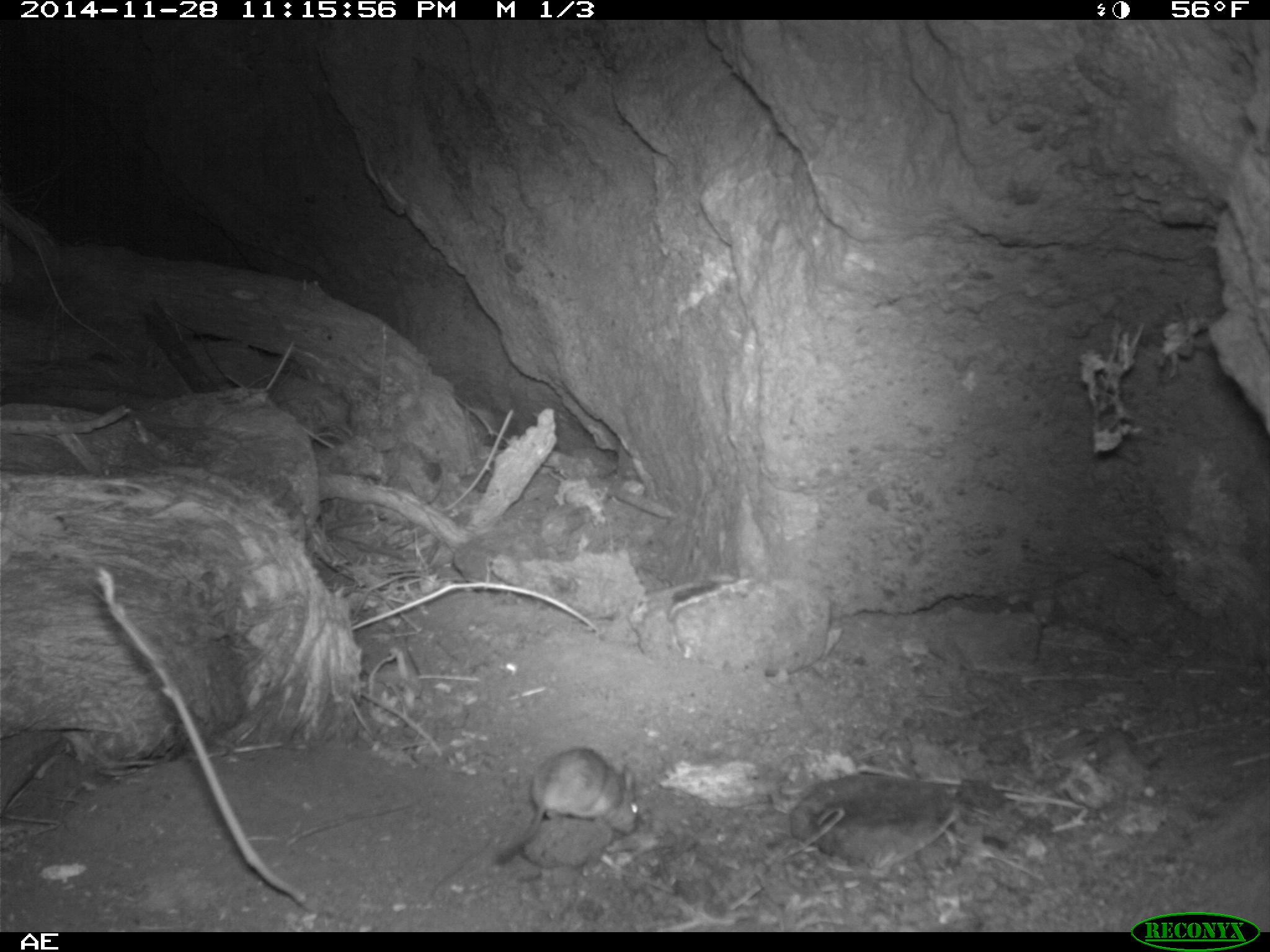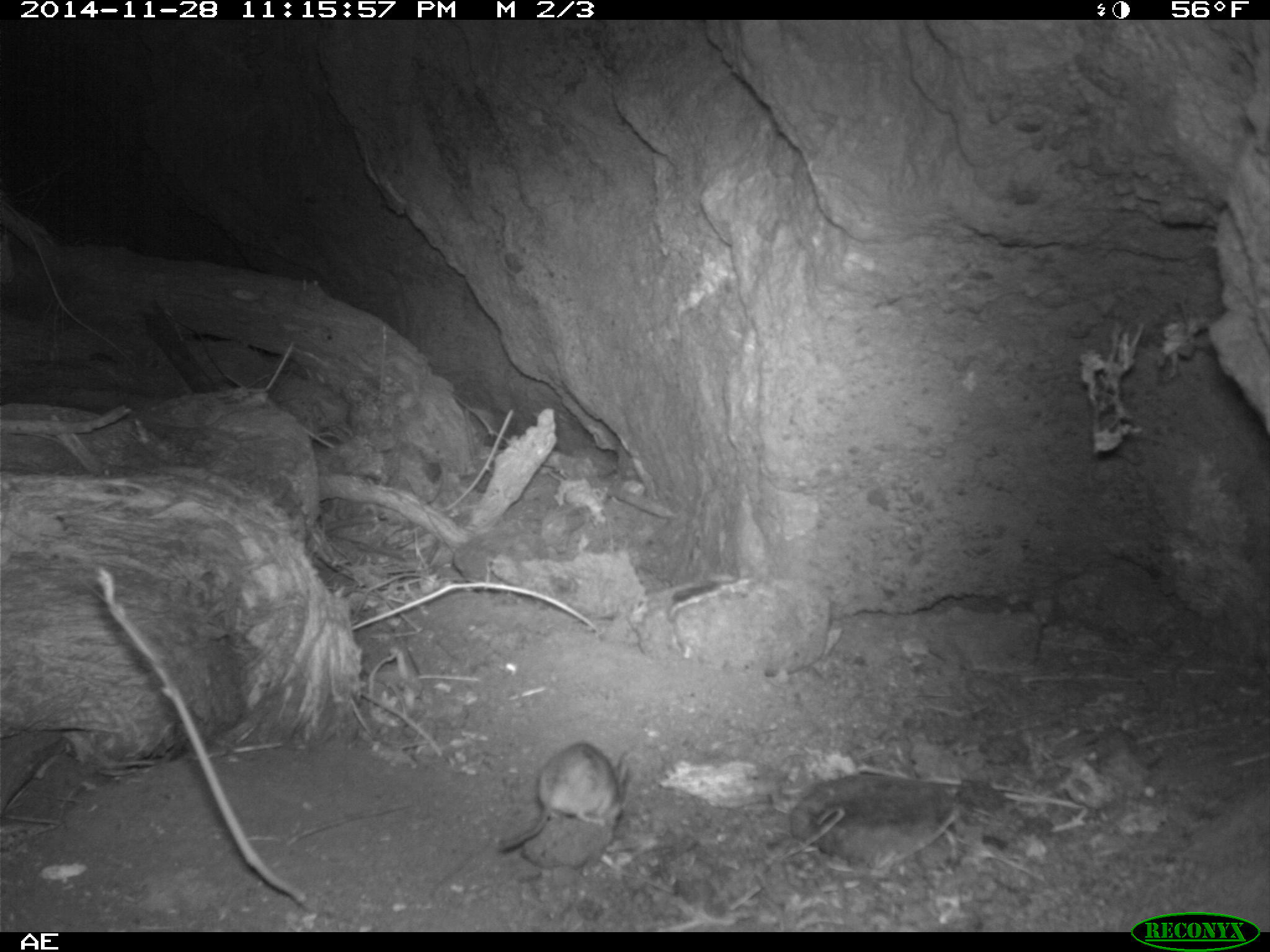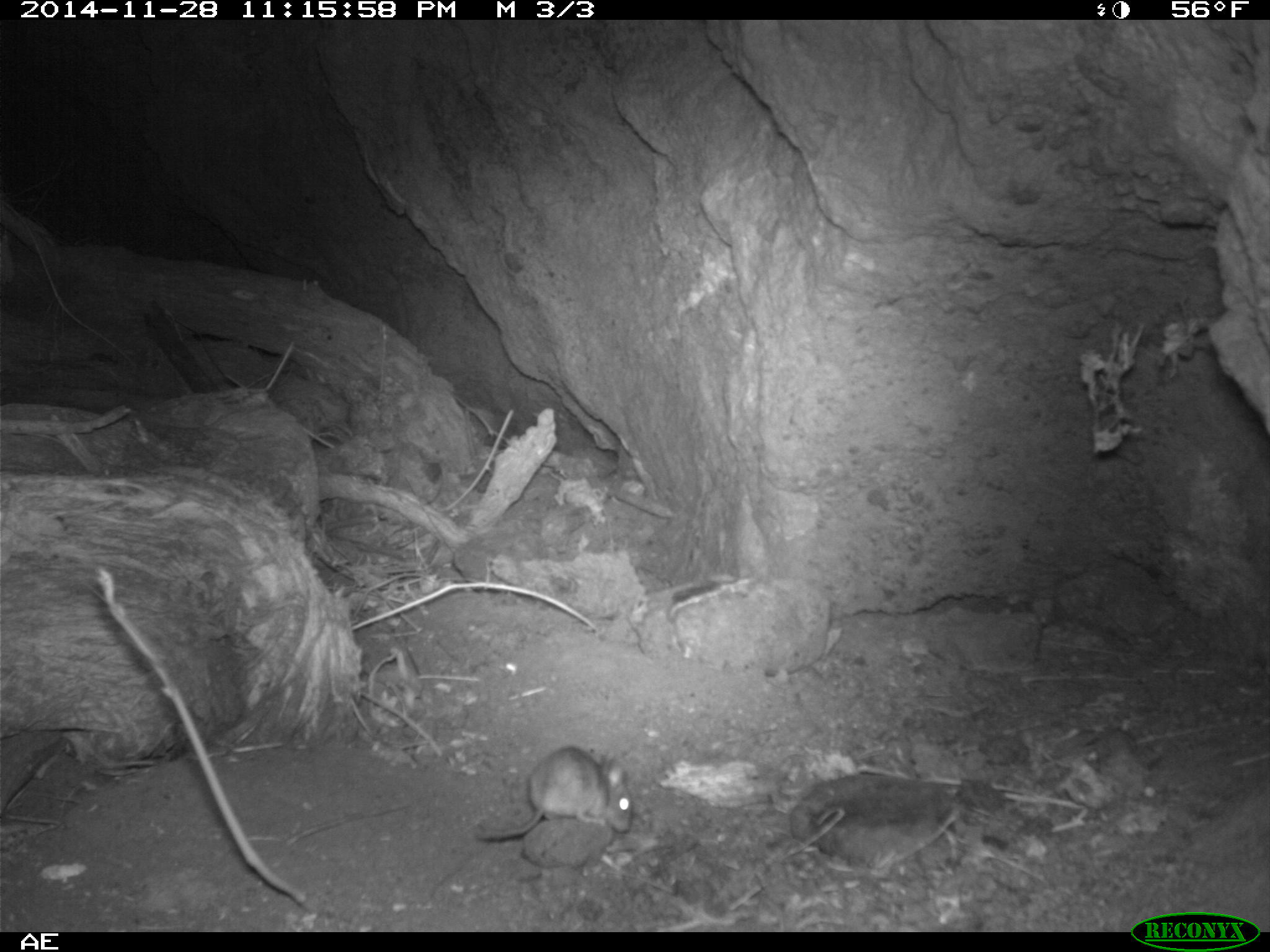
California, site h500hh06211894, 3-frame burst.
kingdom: Animalia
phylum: Chordata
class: Mammalia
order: Rodentia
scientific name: Rodentia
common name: rodent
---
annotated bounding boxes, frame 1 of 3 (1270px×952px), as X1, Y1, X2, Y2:
rodent: 491, 746, 638, 865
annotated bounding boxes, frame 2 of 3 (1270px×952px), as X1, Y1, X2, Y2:
rodent: 495, 742, 629, 854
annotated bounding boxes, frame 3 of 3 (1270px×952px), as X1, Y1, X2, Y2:
rodent: 474, 743, 633, 840